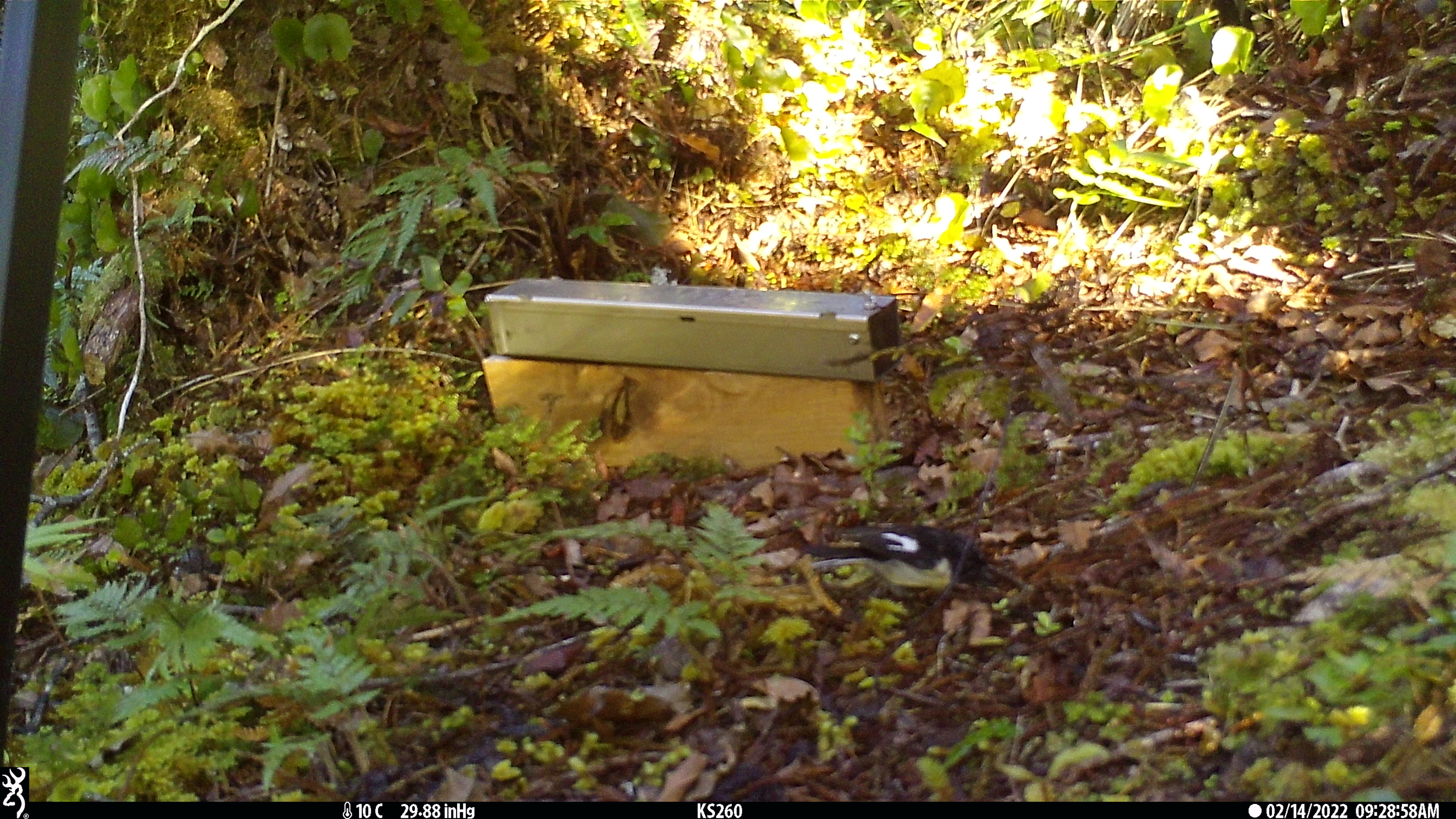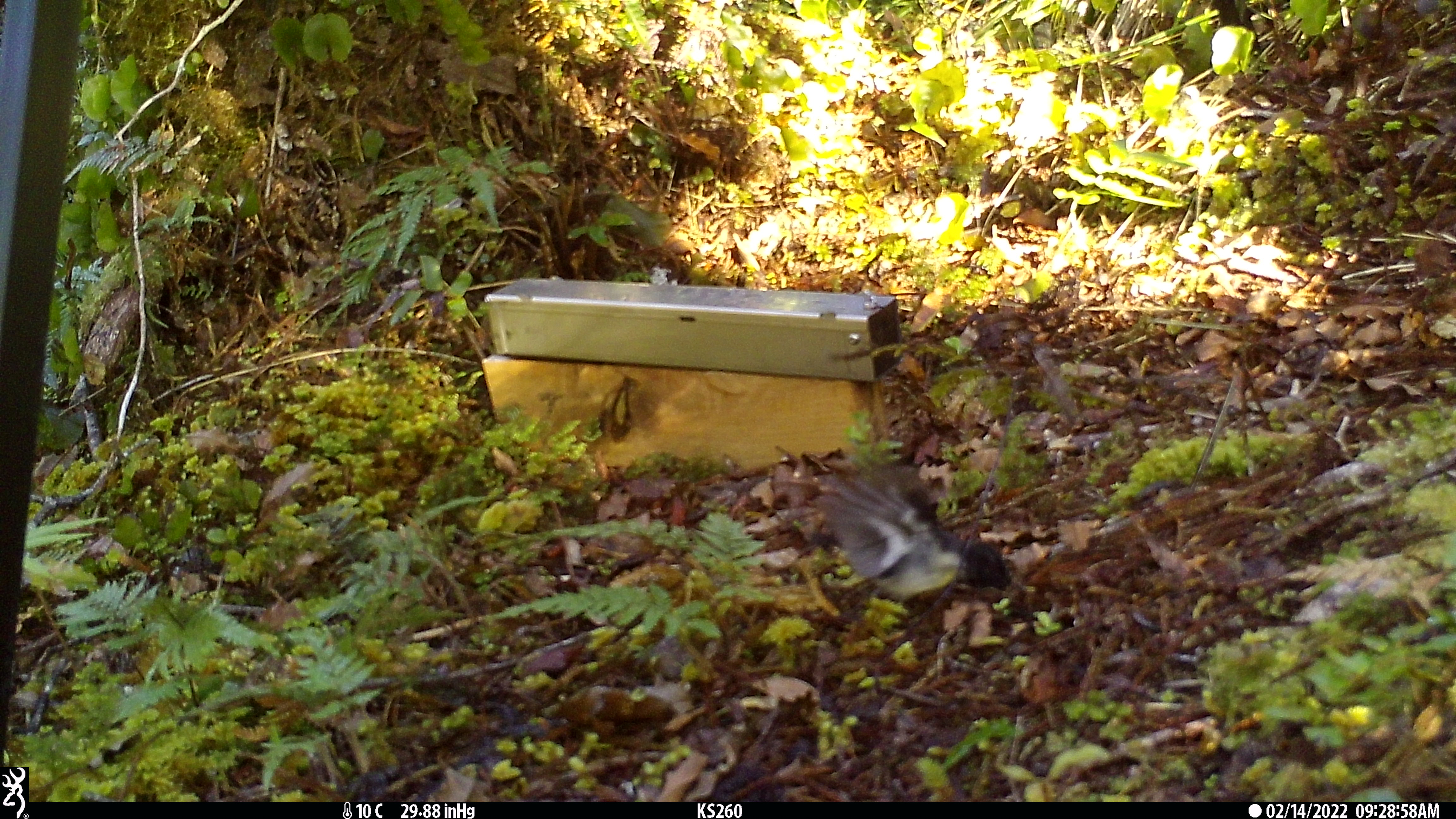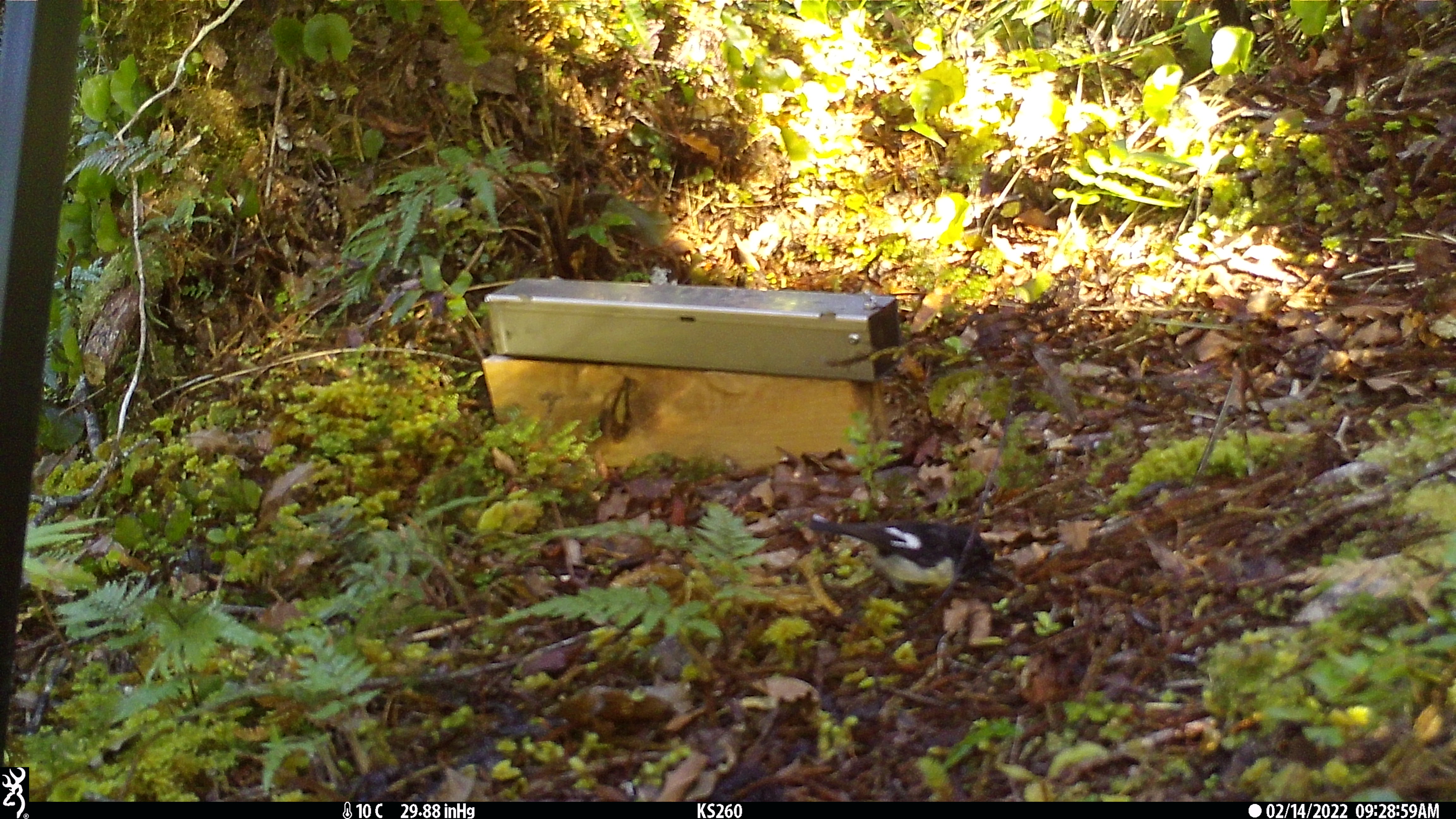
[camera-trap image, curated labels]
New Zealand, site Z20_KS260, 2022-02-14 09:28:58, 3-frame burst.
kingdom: Animalia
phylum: Chordata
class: Aves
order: Passeriformes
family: Petroicidae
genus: Petroica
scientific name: Petroica macrocephala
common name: tomtit